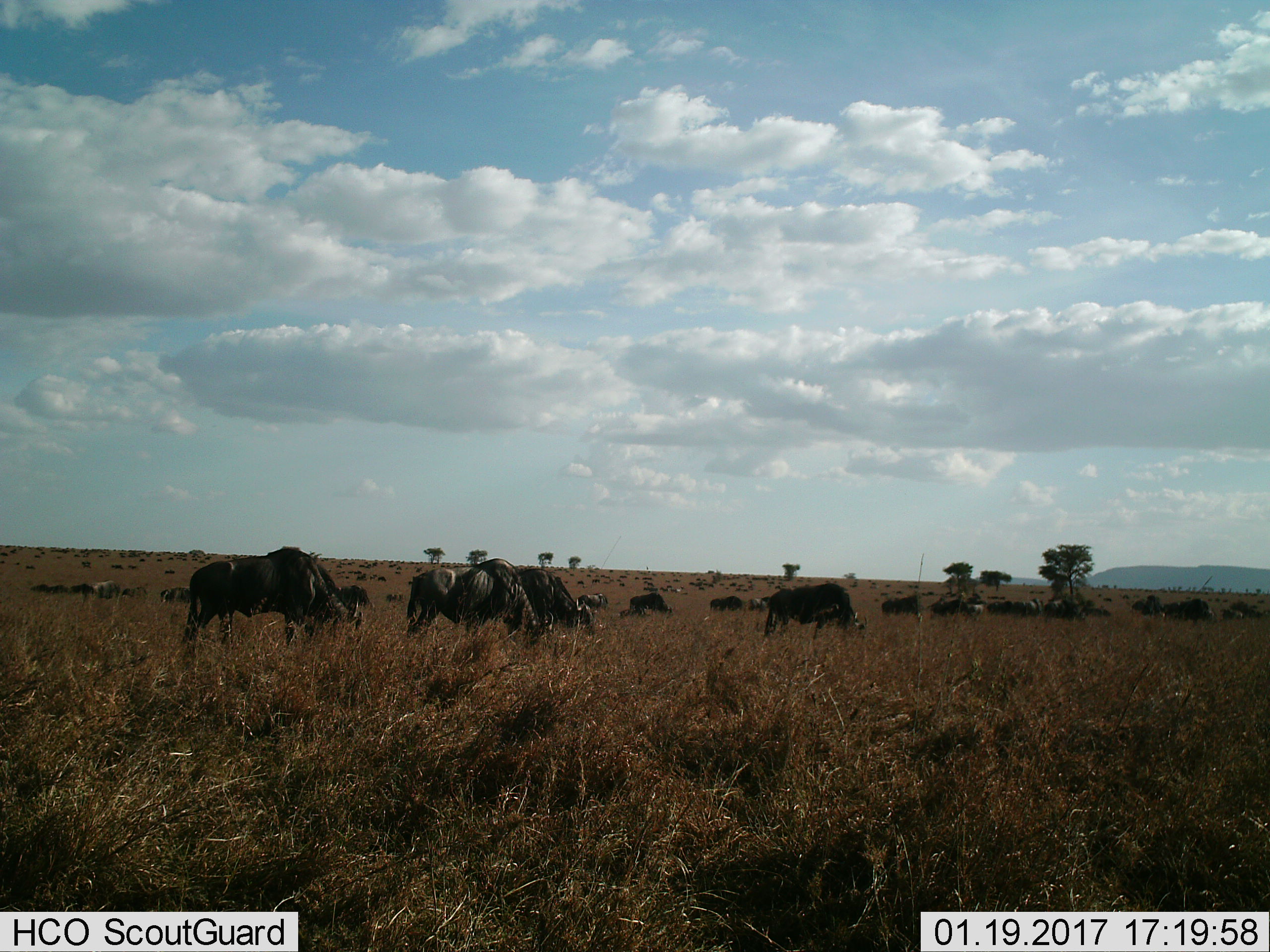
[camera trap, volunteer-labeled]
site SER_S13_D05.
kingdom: Animalia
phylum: Chordata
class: Mammalia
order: Artiodactyla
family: Bovidae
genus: Connochaetes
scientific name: Connochaetes taurinus taurinus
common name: blue wildebeest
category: wildebeestblue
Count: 51+.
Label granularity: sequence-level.